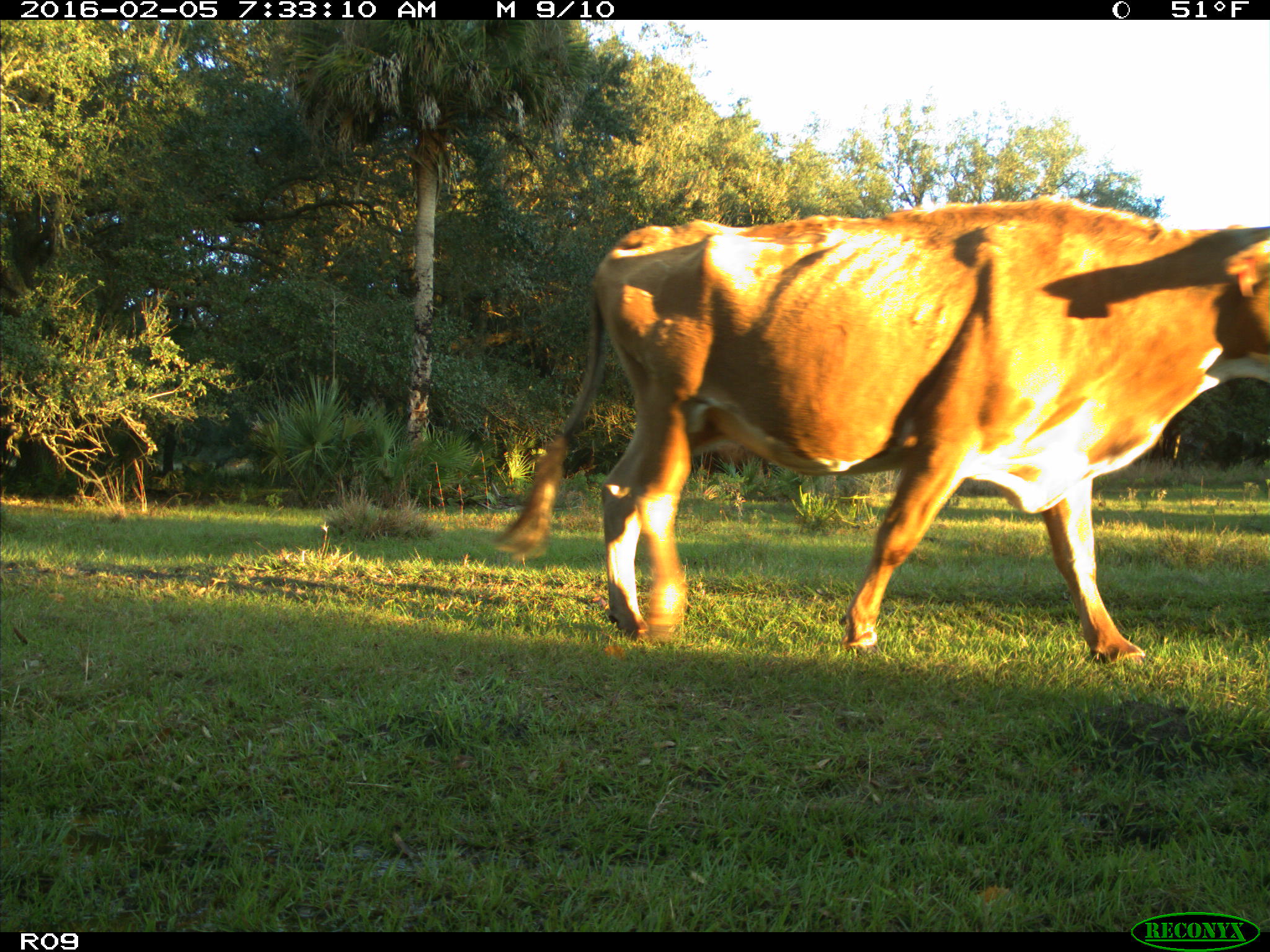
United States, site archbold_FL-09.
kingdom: Animalia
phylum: Chordata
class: Mammalia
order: Artiodactyla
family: Bovidae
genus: Bos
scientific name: Bos taurus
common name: domestic cow